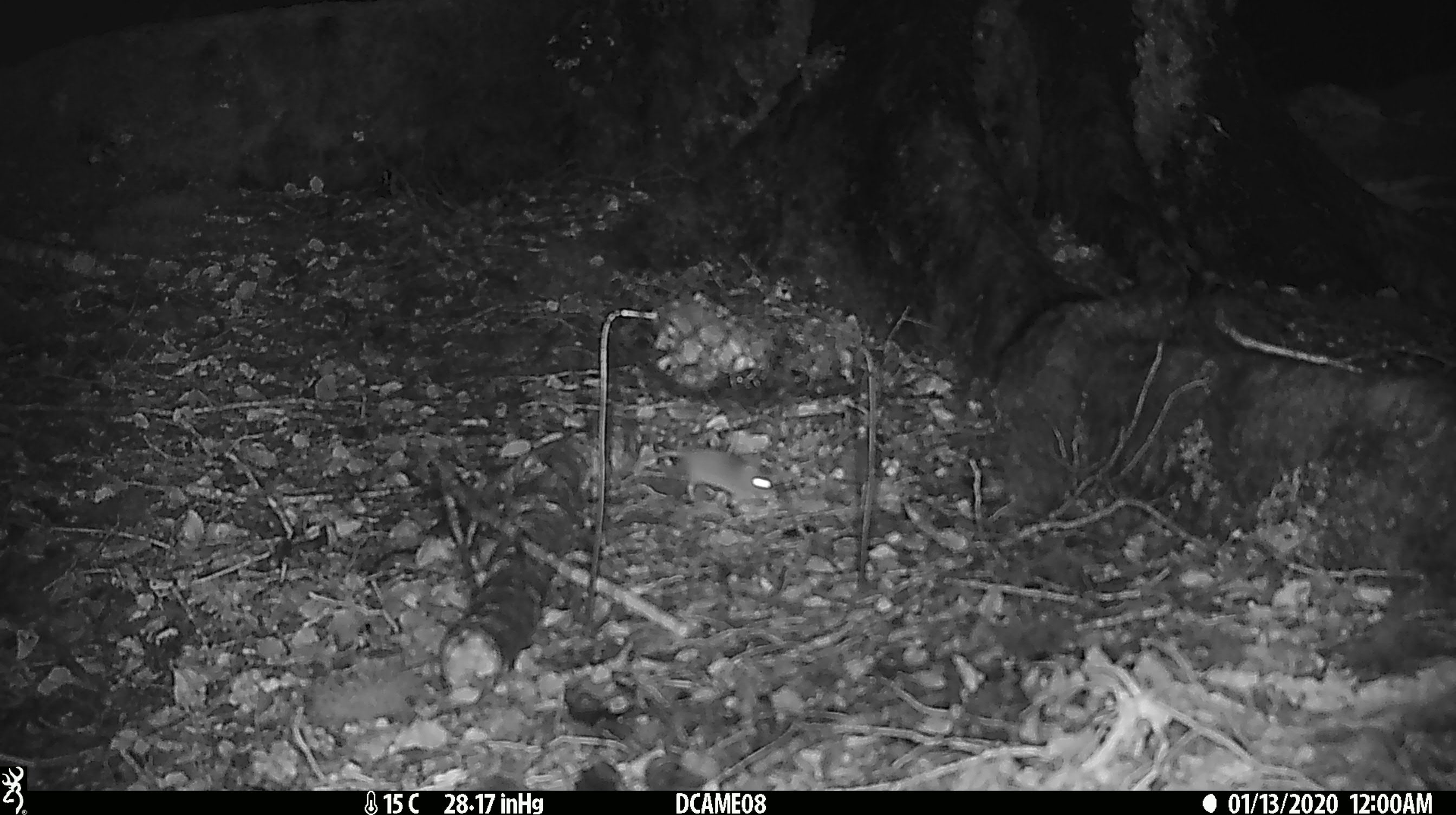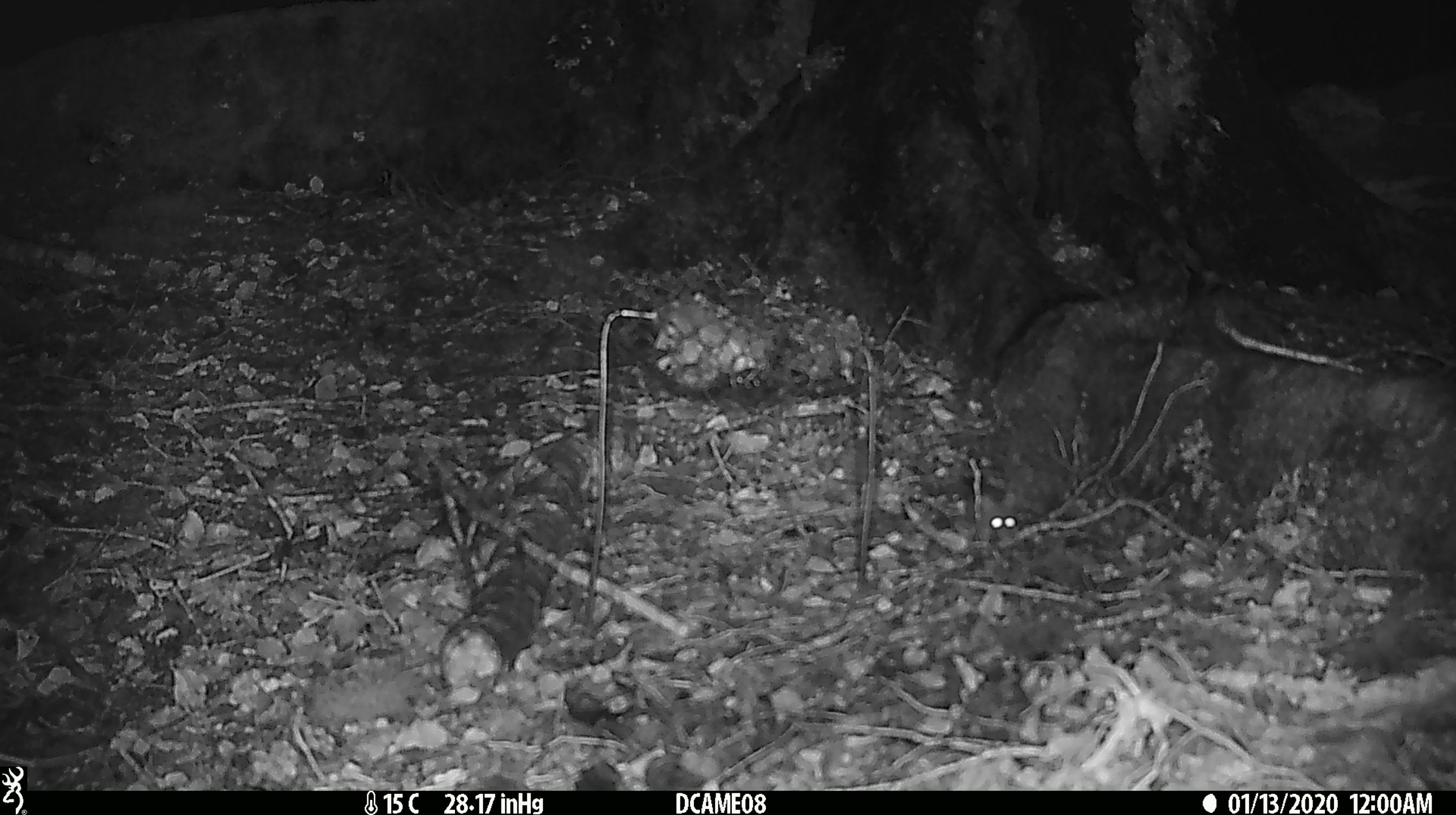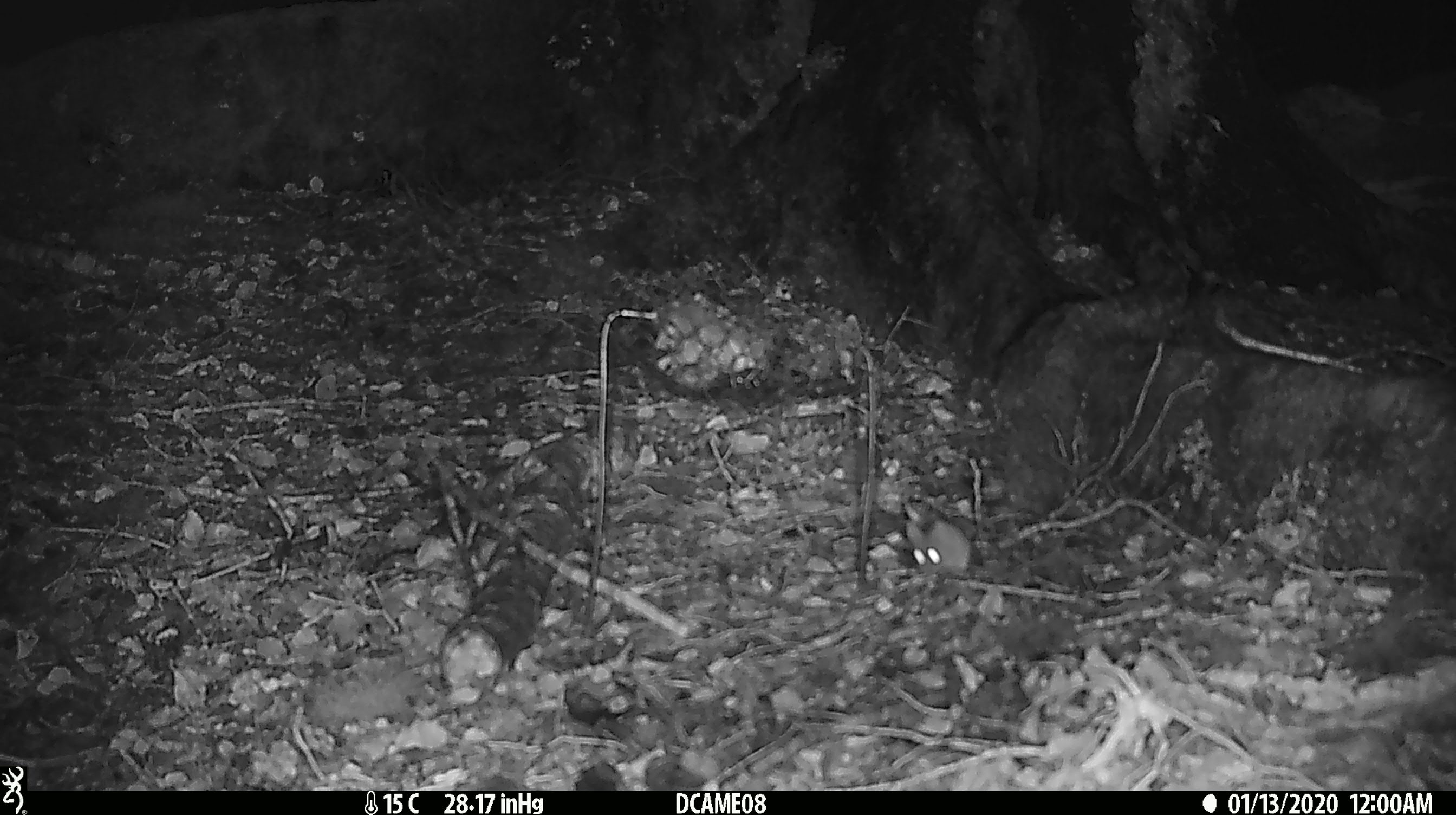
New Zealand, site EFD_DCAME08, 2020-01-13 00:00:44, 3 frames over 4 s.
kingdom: Animalia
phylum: Chordata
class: Mammalia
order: Rodentia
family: Muridae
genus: Mus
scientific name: Mus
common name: mouse